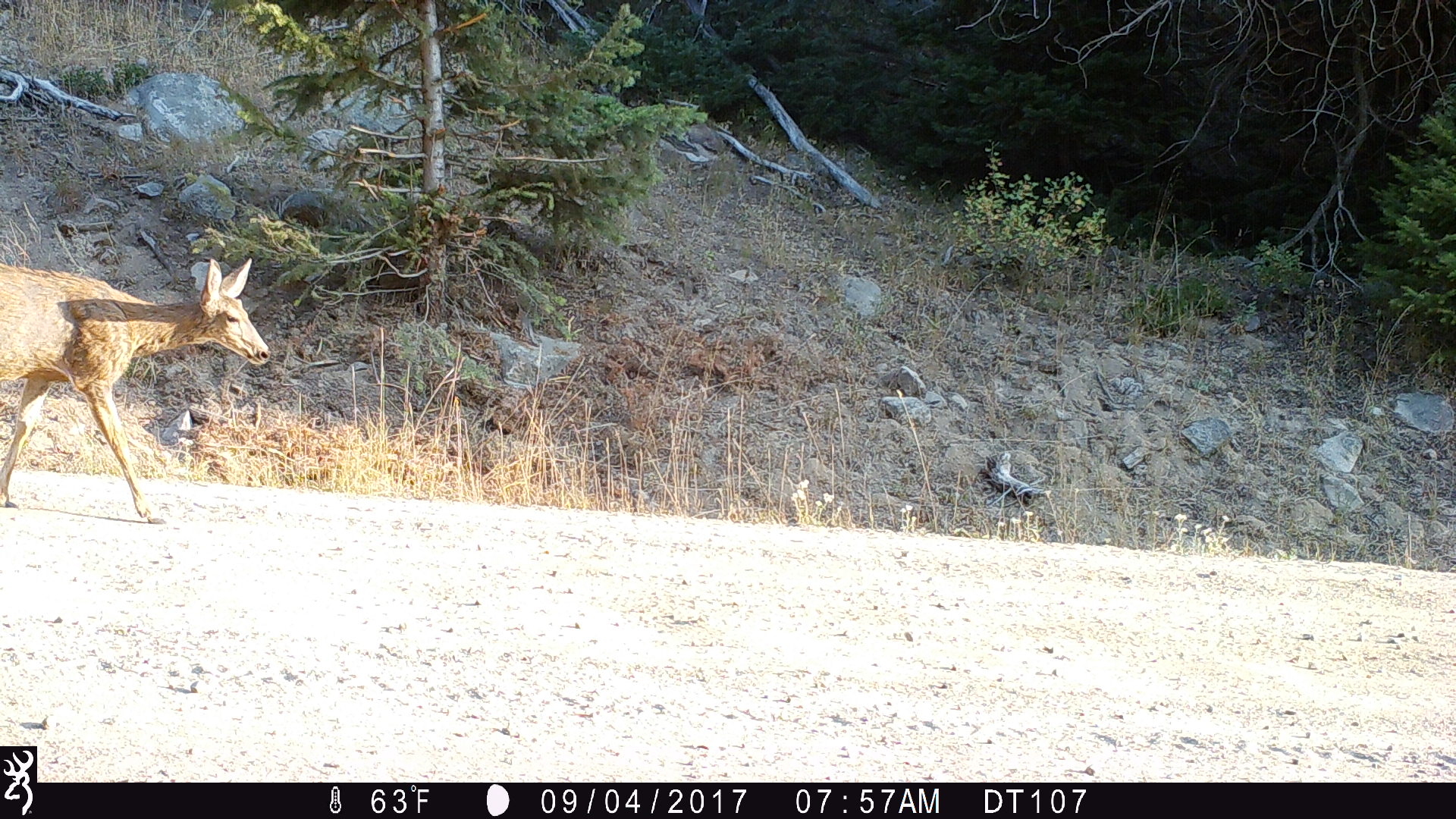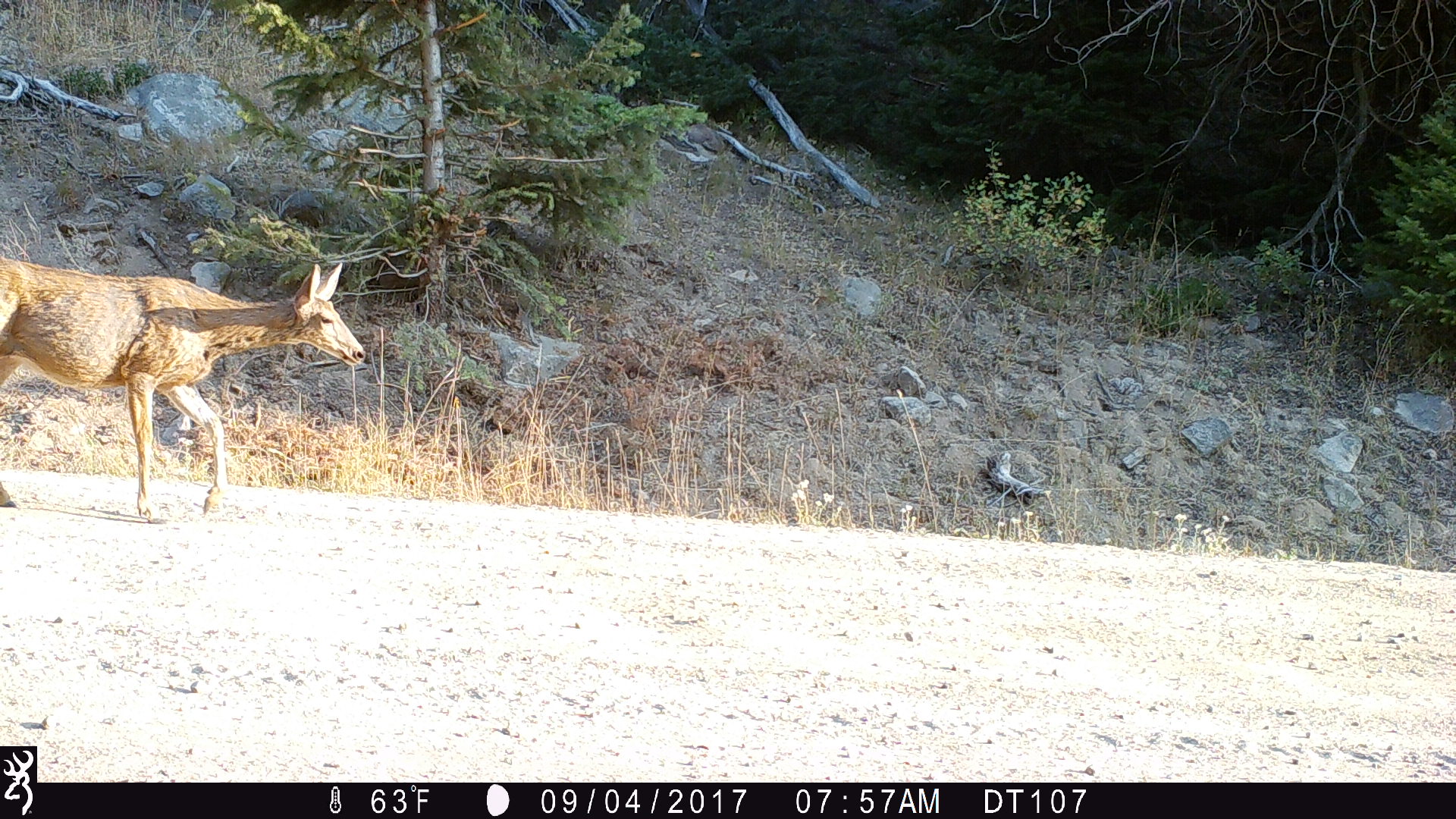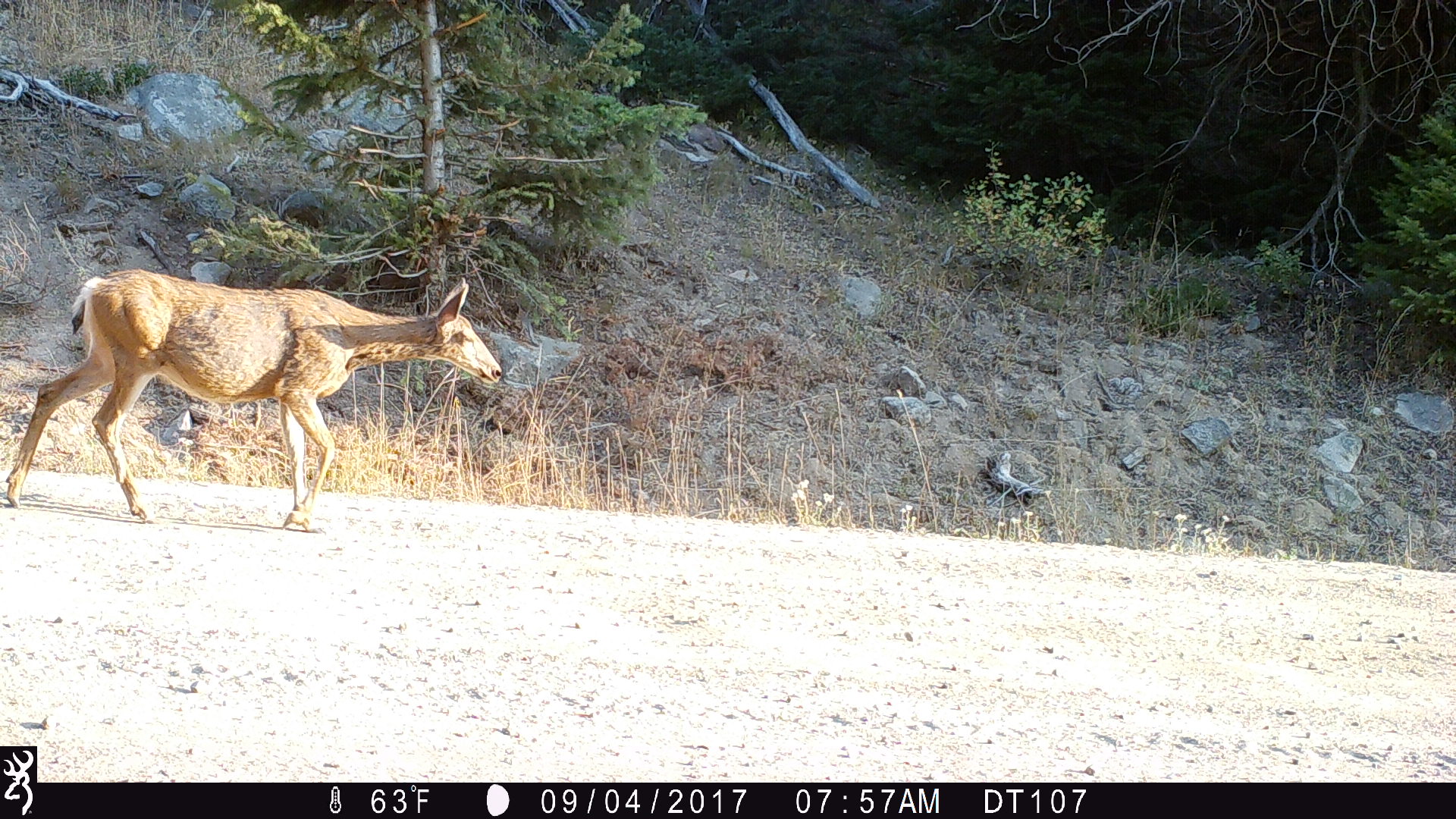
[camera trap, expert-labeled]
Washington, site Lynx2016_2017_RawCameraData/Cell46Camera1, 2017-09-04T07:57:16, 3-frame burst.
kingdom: Animalia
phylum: Chordata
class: Mammalia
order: Artiodactyla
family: Cervidae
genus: Odocoileus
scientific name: Odocoileus hemionus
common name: mule deer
Odocoileus hemionus (mule deer). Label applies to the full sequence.